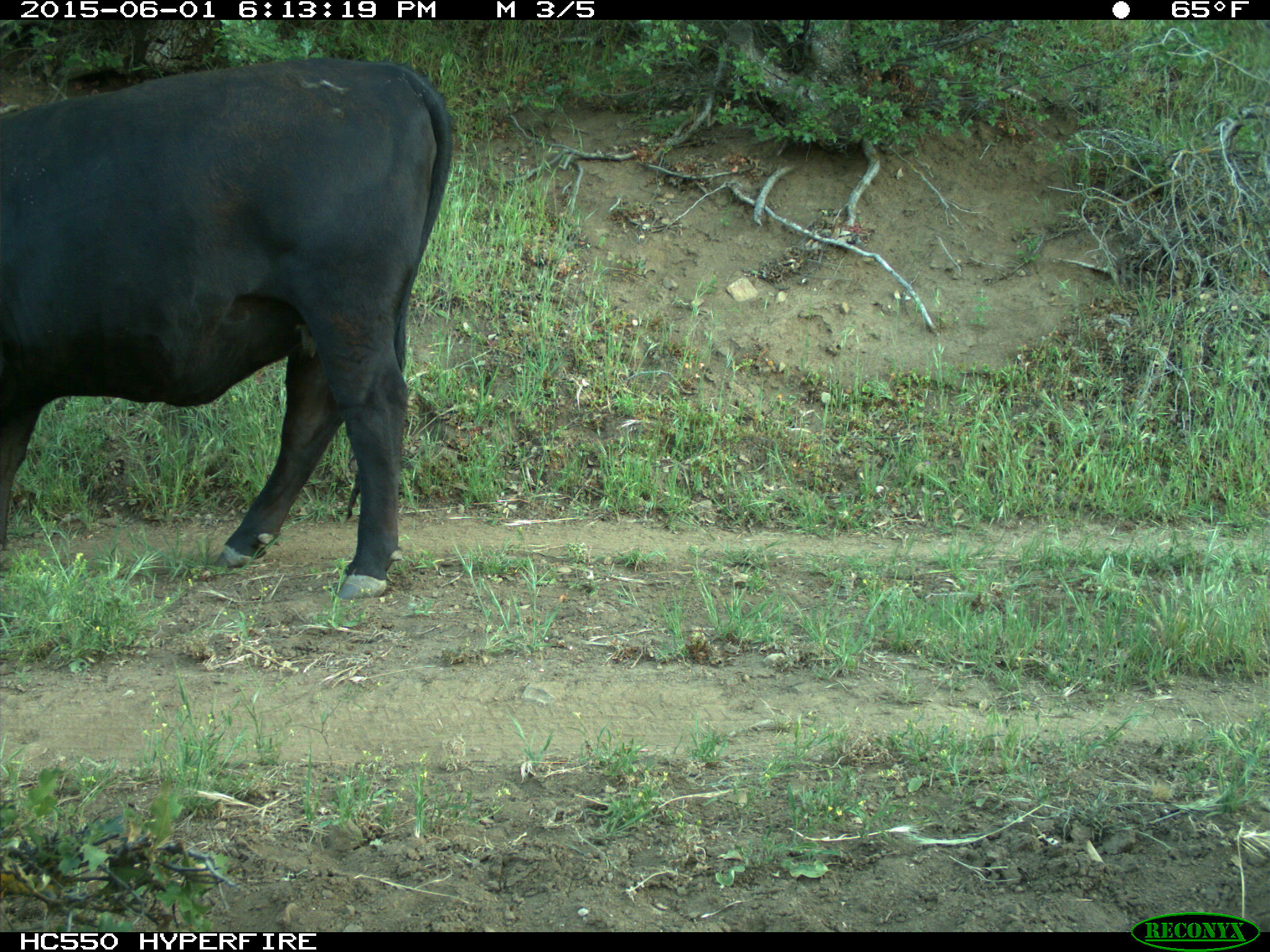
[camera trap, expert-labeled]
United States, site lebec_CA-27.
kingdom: Animalia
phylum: Chordata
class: Mammalia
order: Artiodactyla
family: Bovidae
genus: Bos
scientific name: Bos taurus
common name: domestic cow